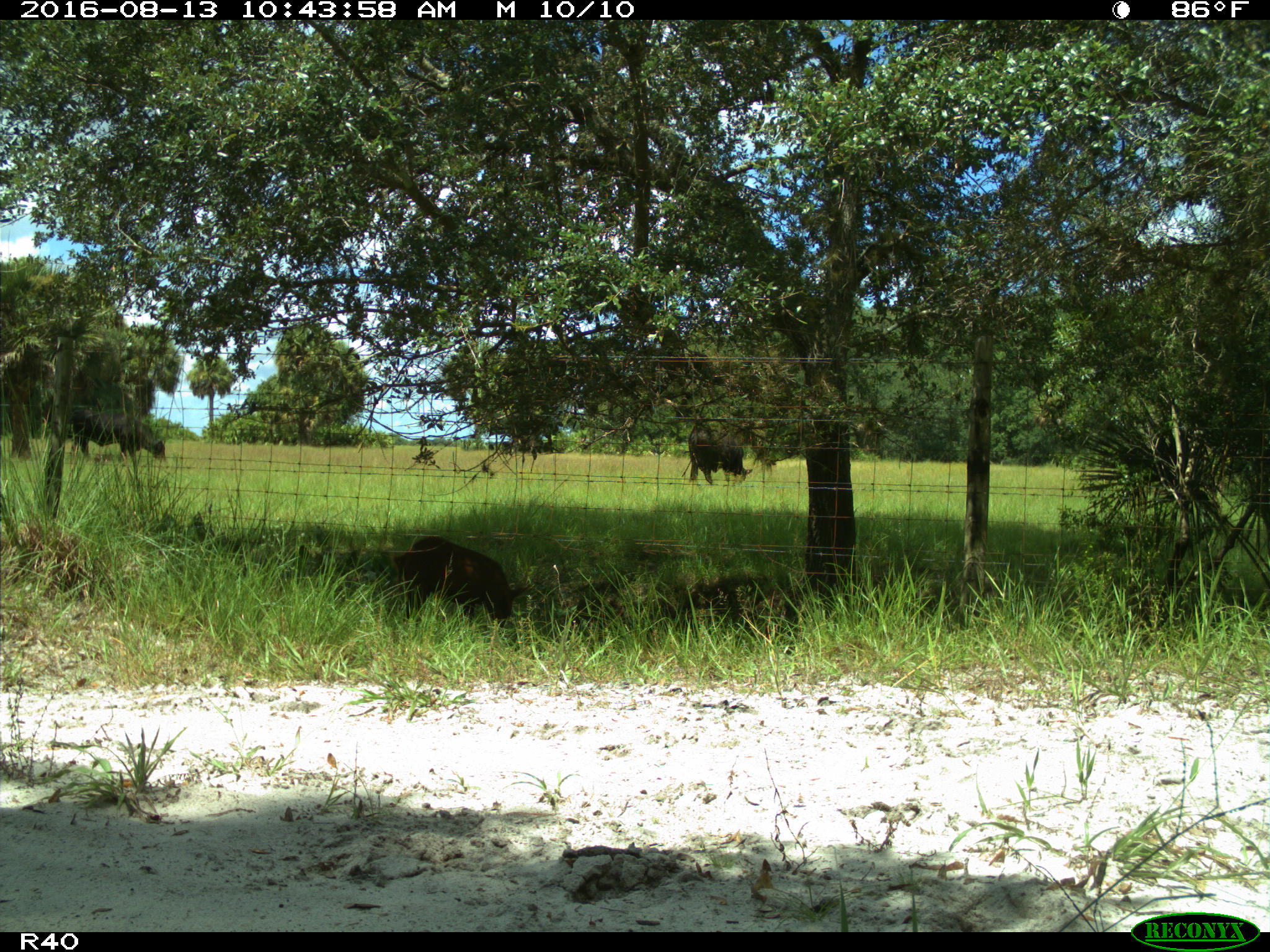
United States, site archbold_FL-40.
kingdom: Animalia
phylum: Chordata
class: Mammalia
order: Artiodactyla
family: Suidae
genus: Sus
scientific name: Sus scrofa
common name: wild boar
Sus scrofa (wild boar).